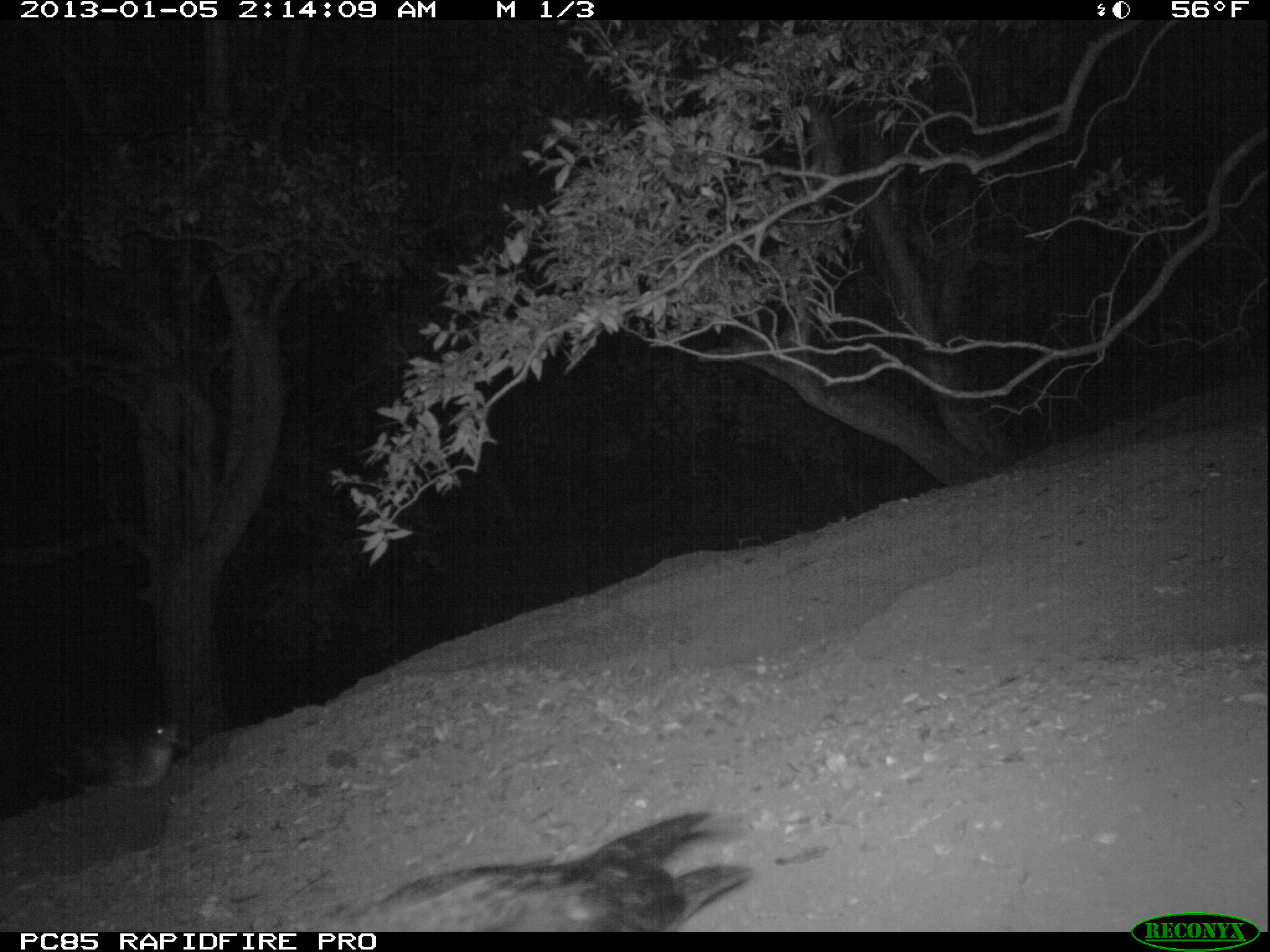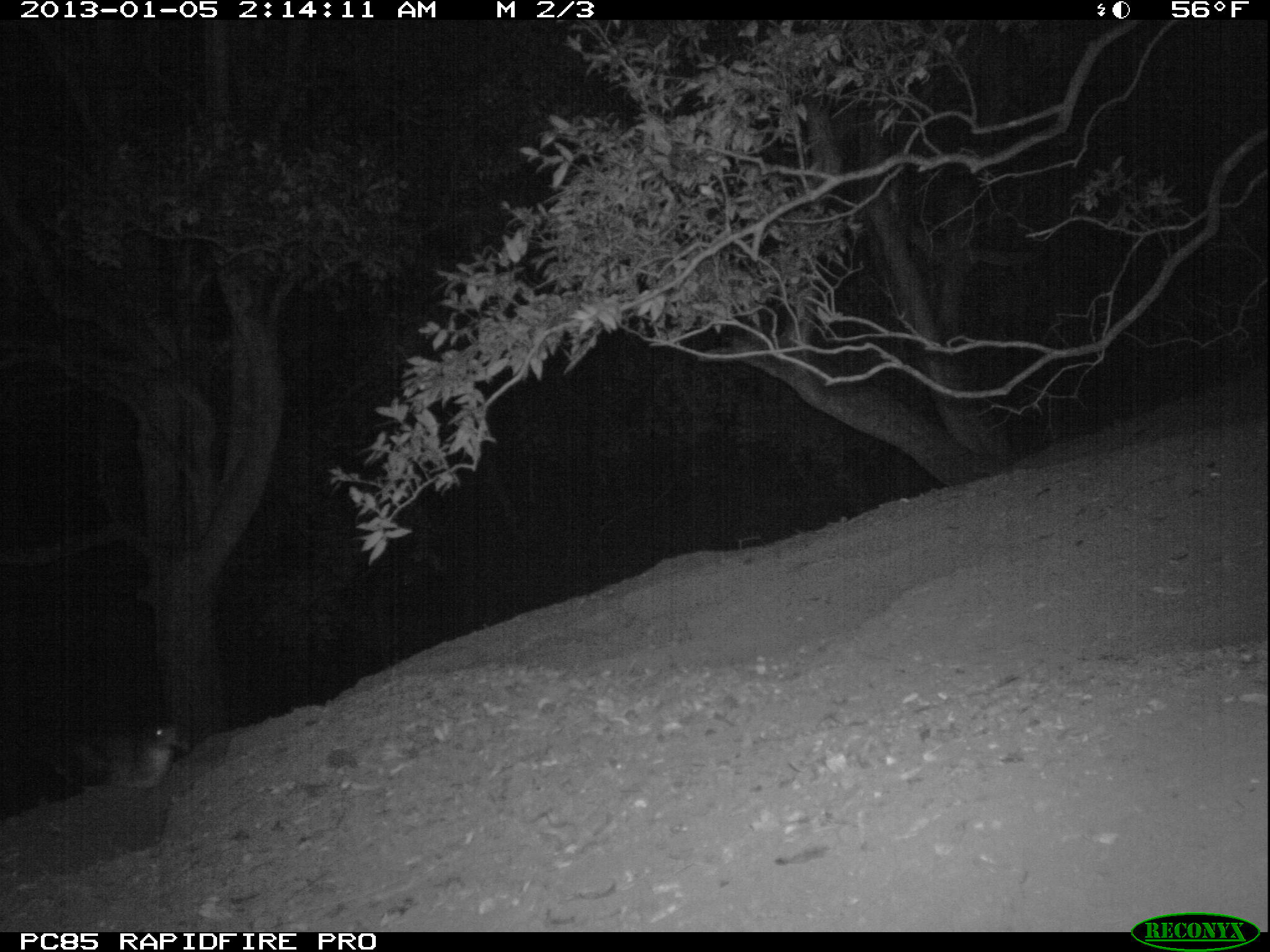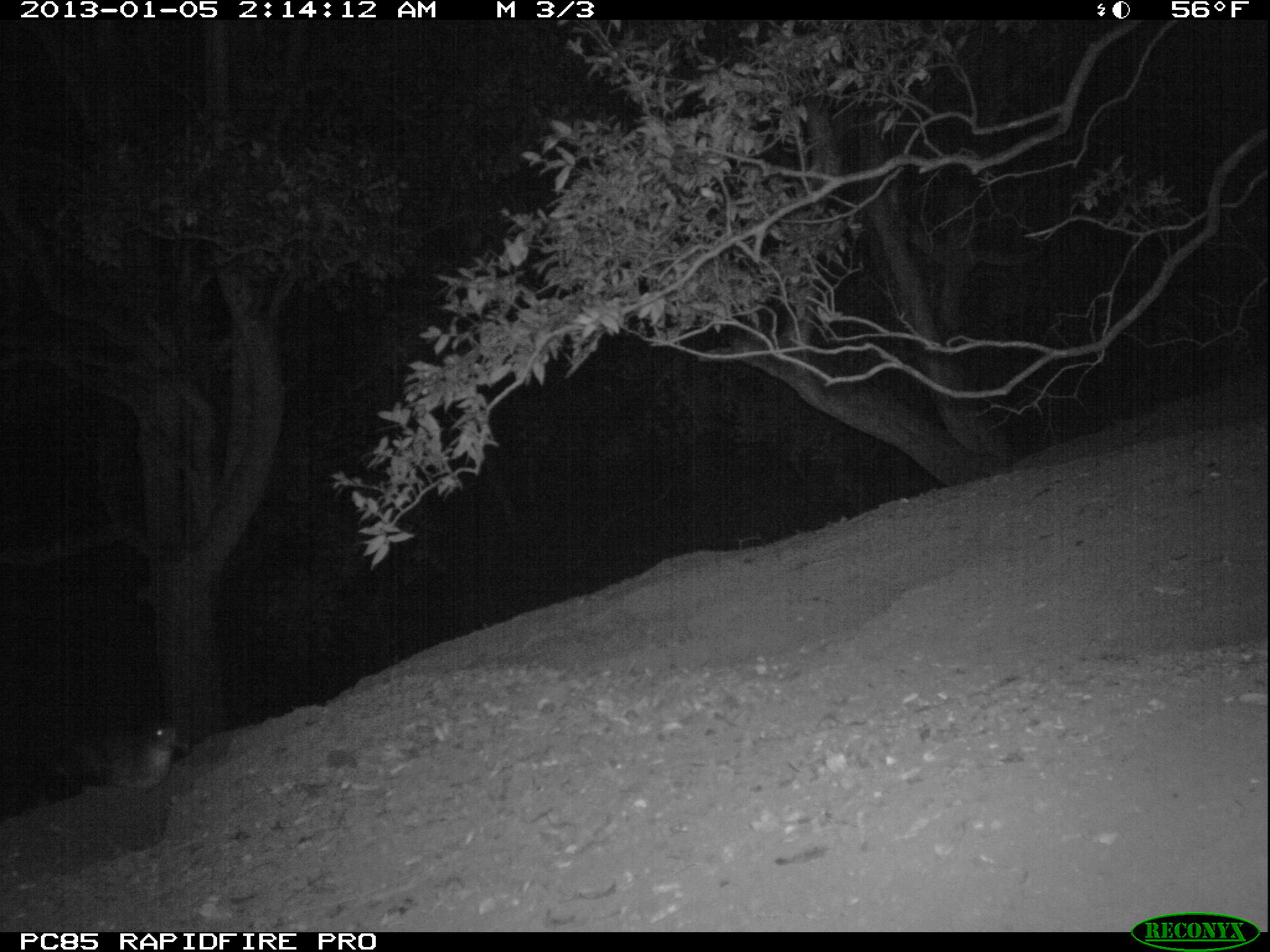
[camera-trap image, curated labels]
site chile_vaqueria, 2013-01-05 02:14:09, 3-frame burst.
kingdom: Animalia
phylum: Chordata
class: Aves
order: Procellariiformes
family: Procellariidae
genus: Calonectris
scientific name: Calonectris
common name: shearwater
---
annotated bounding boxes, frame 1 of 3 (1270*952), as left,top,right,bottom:
shearwater: 309,808,756,932; 84,714,190,791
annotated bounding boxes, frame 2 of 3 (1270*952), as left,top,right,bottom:
shearwater: 74,720,194,794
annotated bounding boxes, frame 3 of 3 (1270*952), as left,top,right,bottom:
shearwater: 14,714,185,806